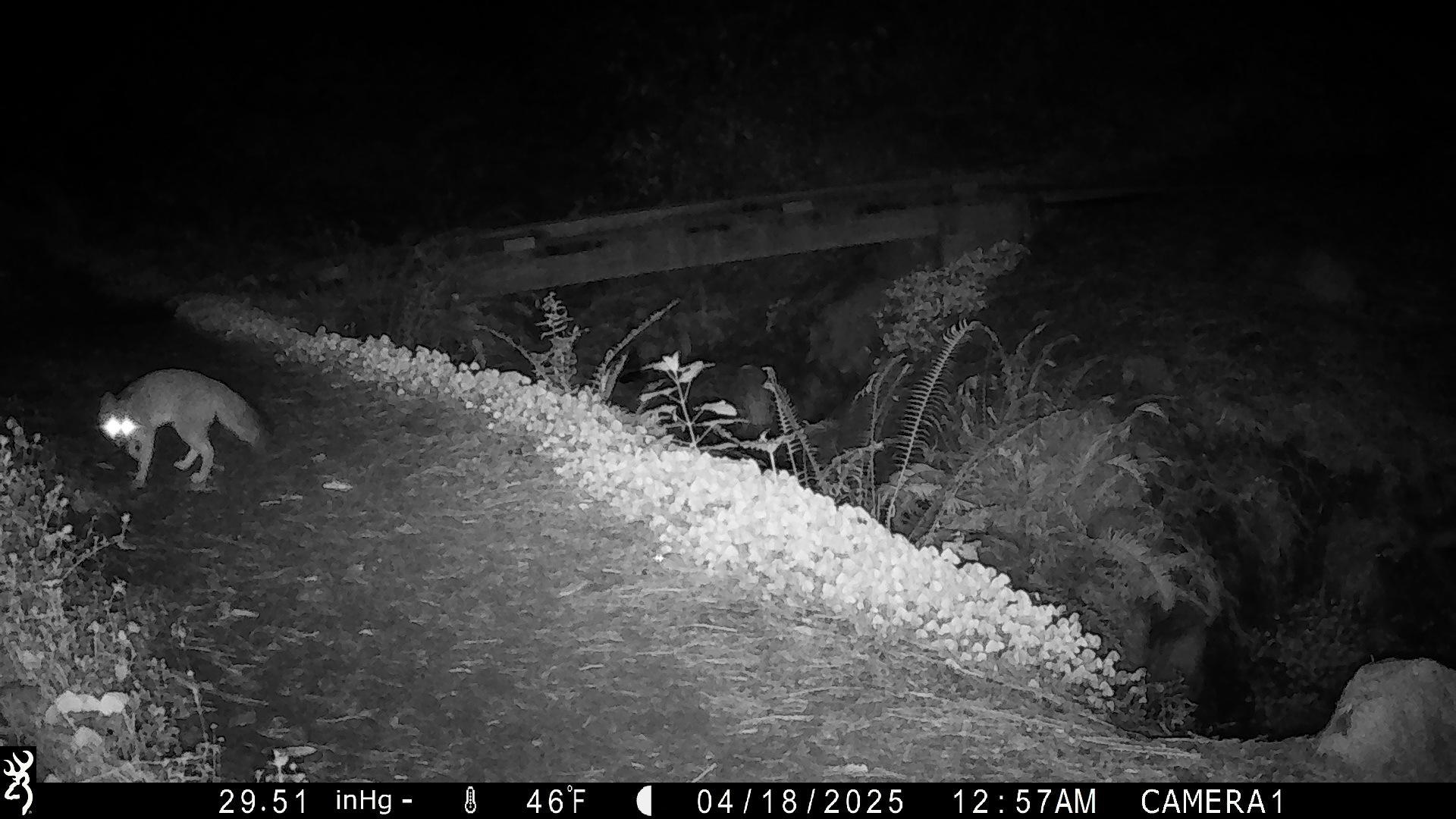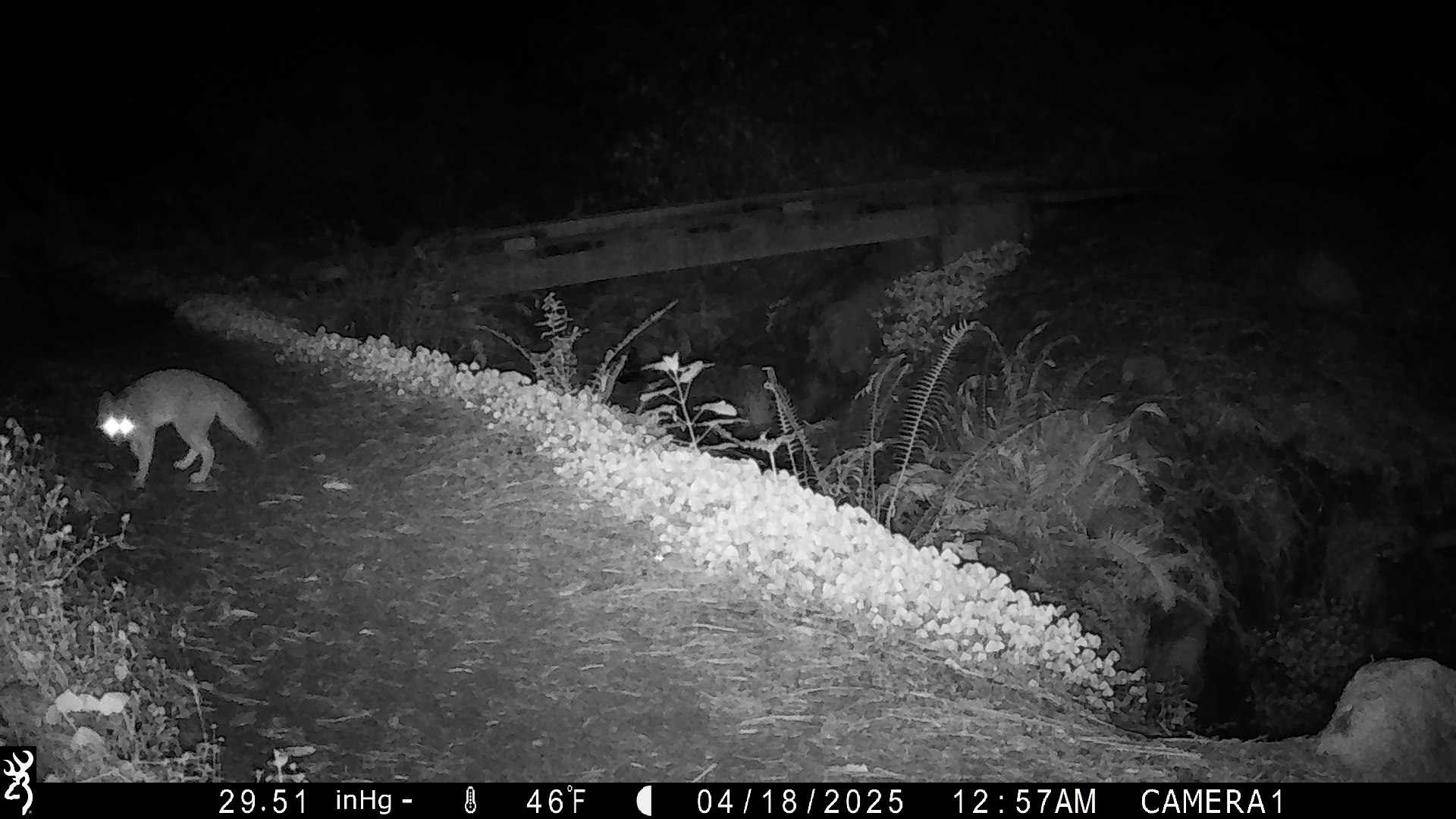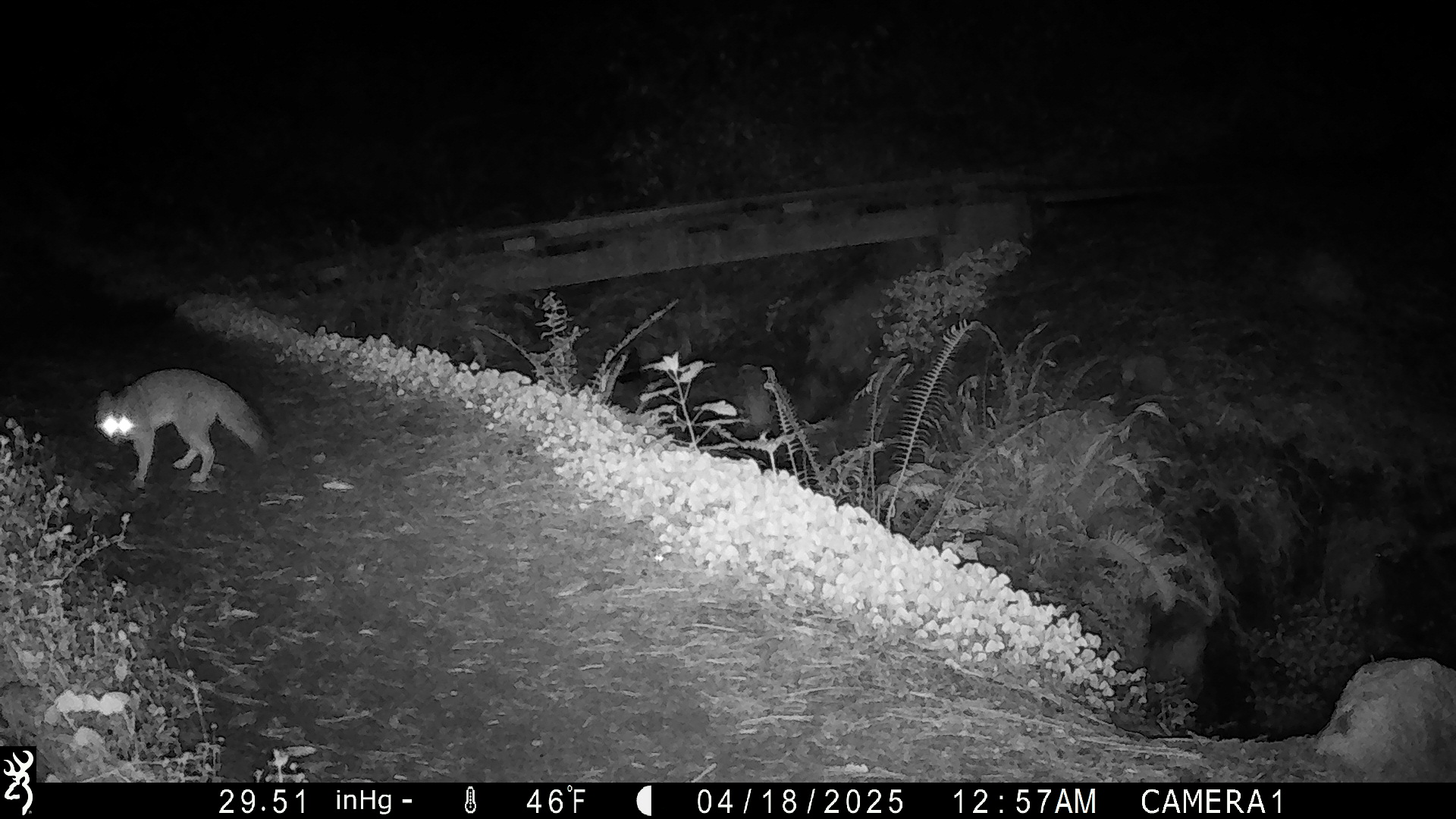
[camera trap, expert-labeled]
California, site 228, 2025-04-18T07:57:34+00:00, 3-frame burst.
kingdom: Animalia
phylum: Chordata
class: Mammalia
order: Carnivora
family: Canidae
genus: Urocyon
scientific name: Urocyon cinereoargenteus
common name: gray fox